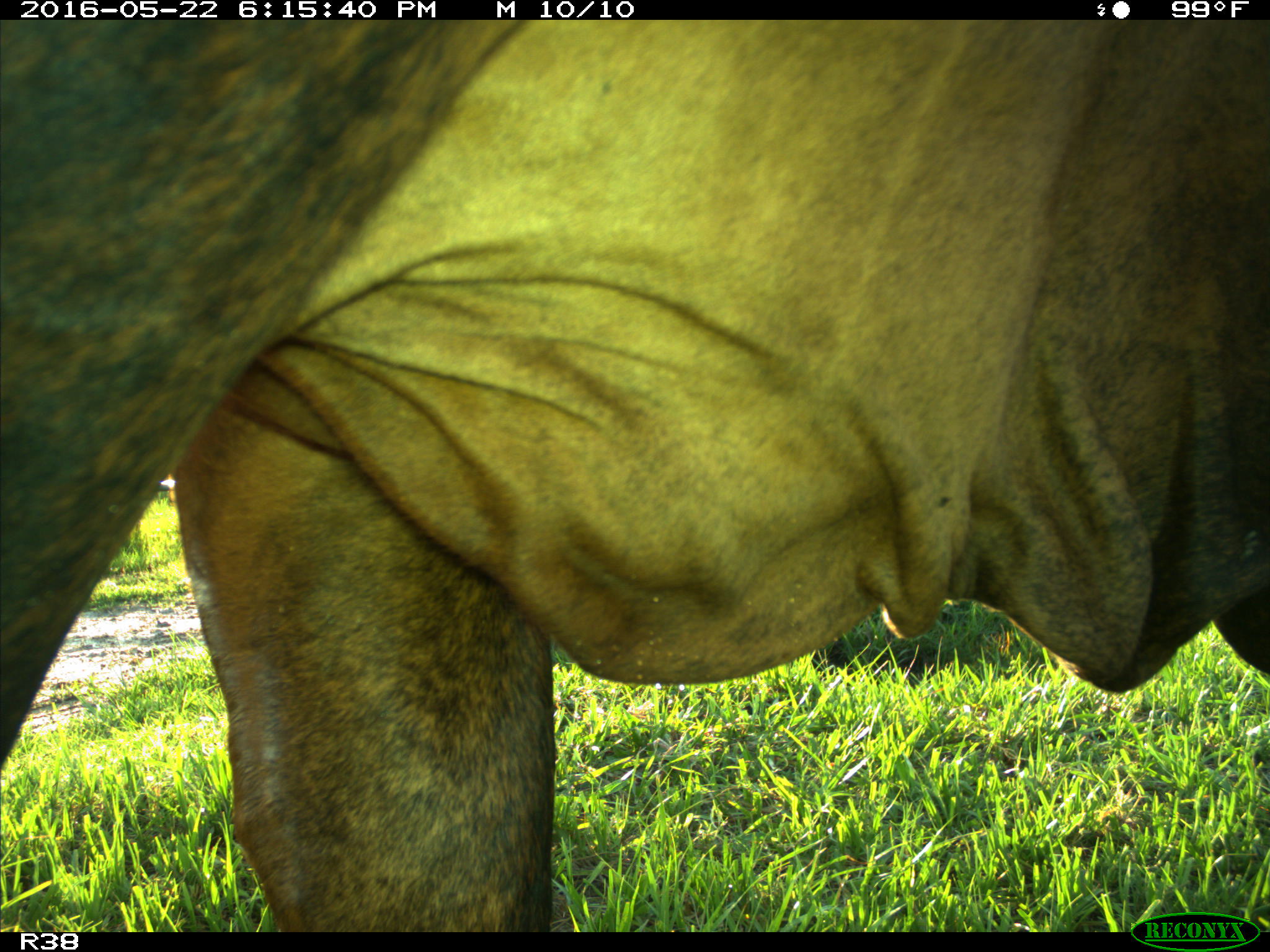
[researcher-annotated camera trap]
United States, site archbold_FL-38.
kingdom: Animalia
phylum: Chordata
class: Mammalia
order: Artiodactyla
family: Bovidae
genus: Bos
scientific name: Bos taurus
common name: domestic cow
Bos taurus (domestic cow).